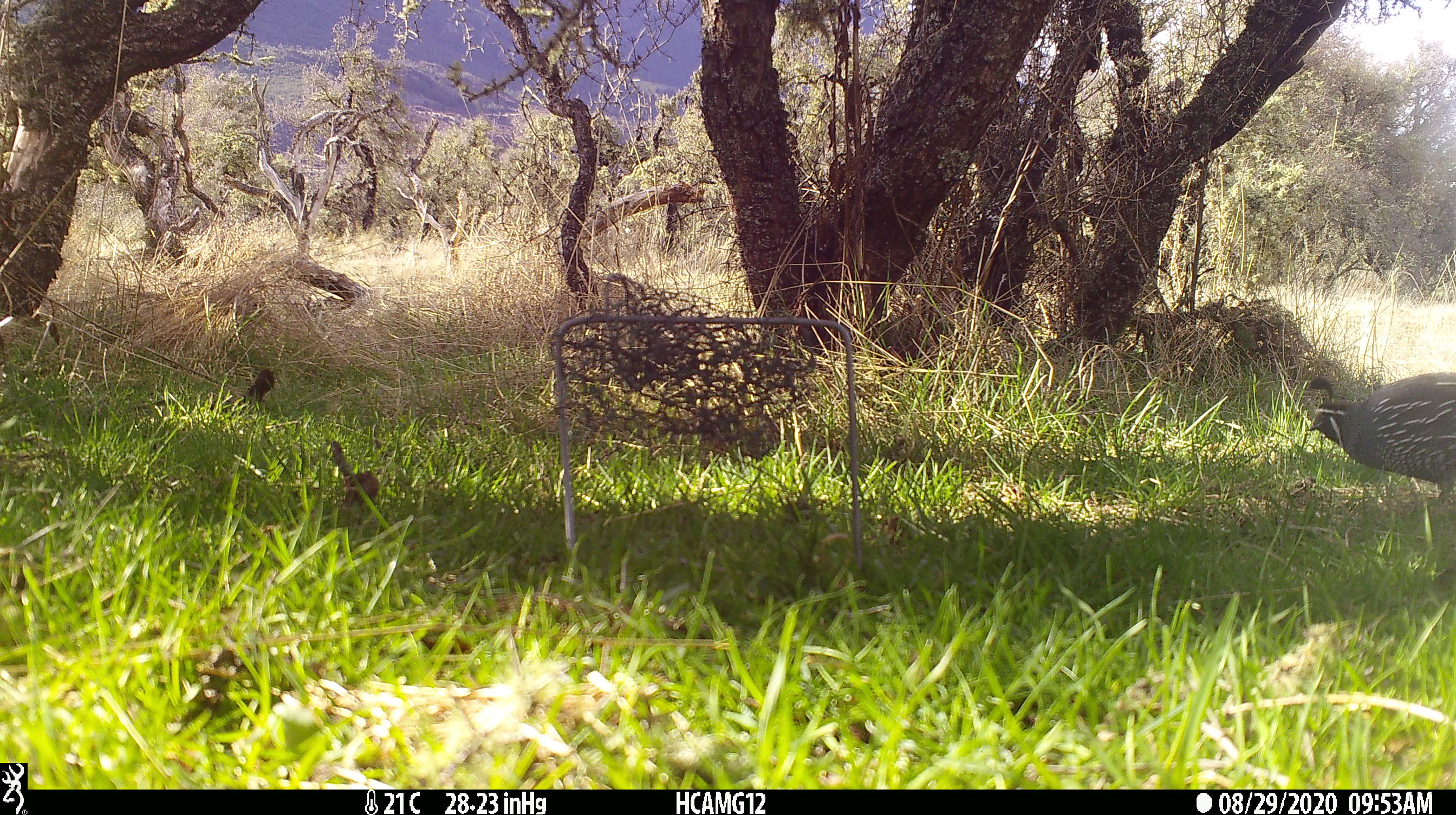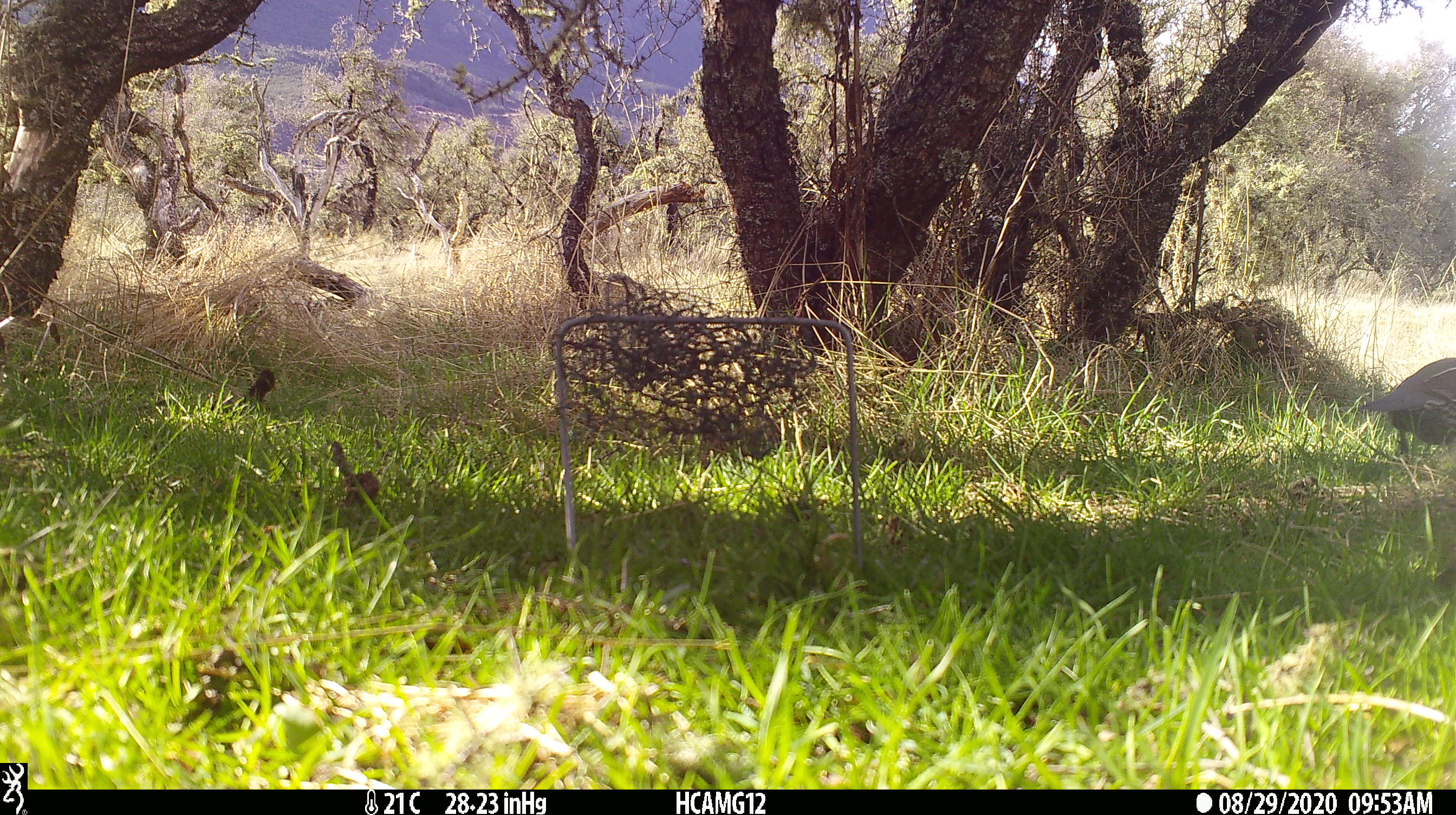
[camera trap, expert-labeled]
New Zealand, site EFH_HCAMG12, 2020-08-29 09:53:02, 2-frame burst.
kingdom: Animalia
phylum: Chordata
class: Aves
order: Galliformes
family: Odontophoridae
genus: Callipepla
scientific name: Callipepla californica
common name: california quail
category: quail california